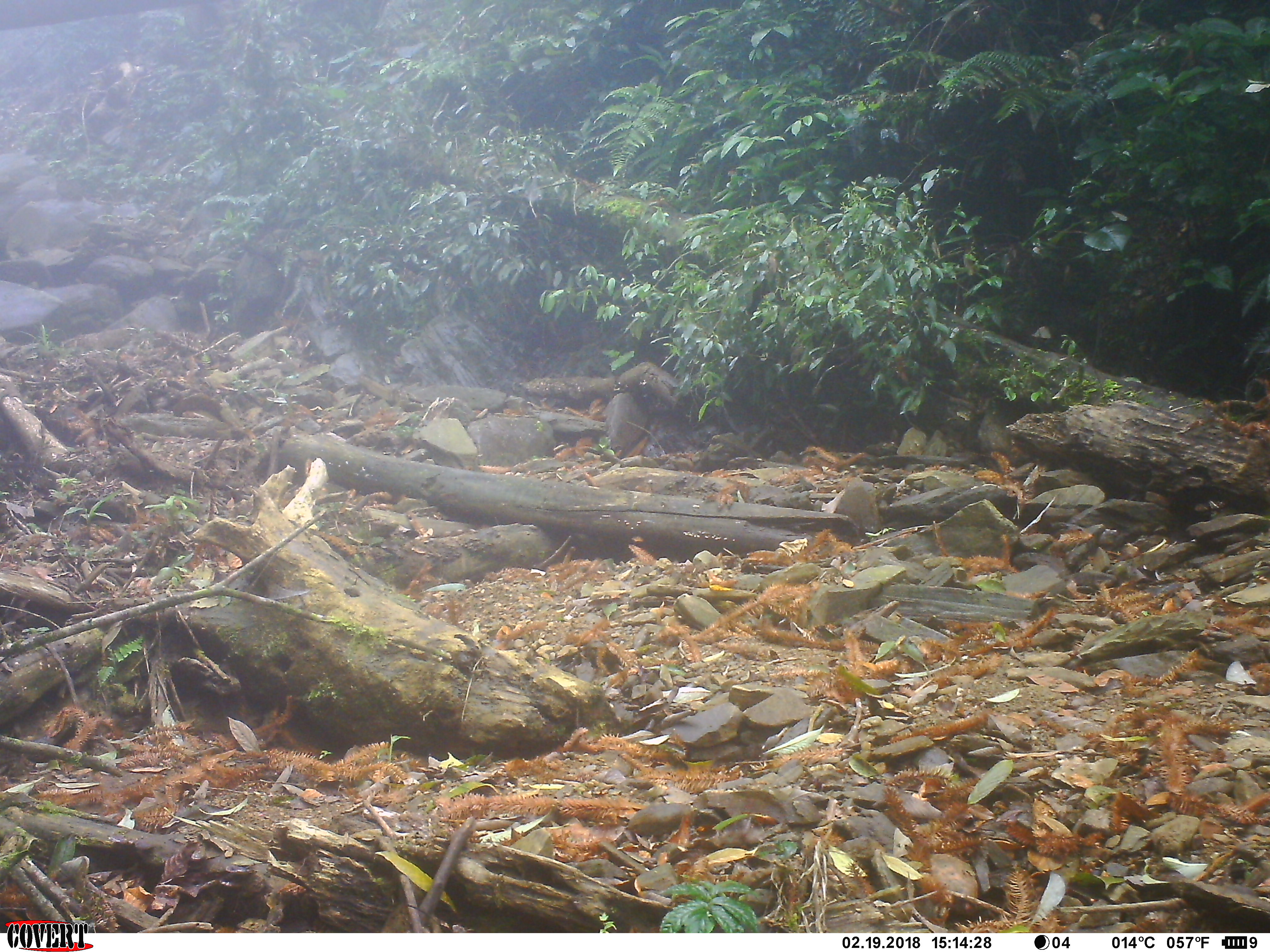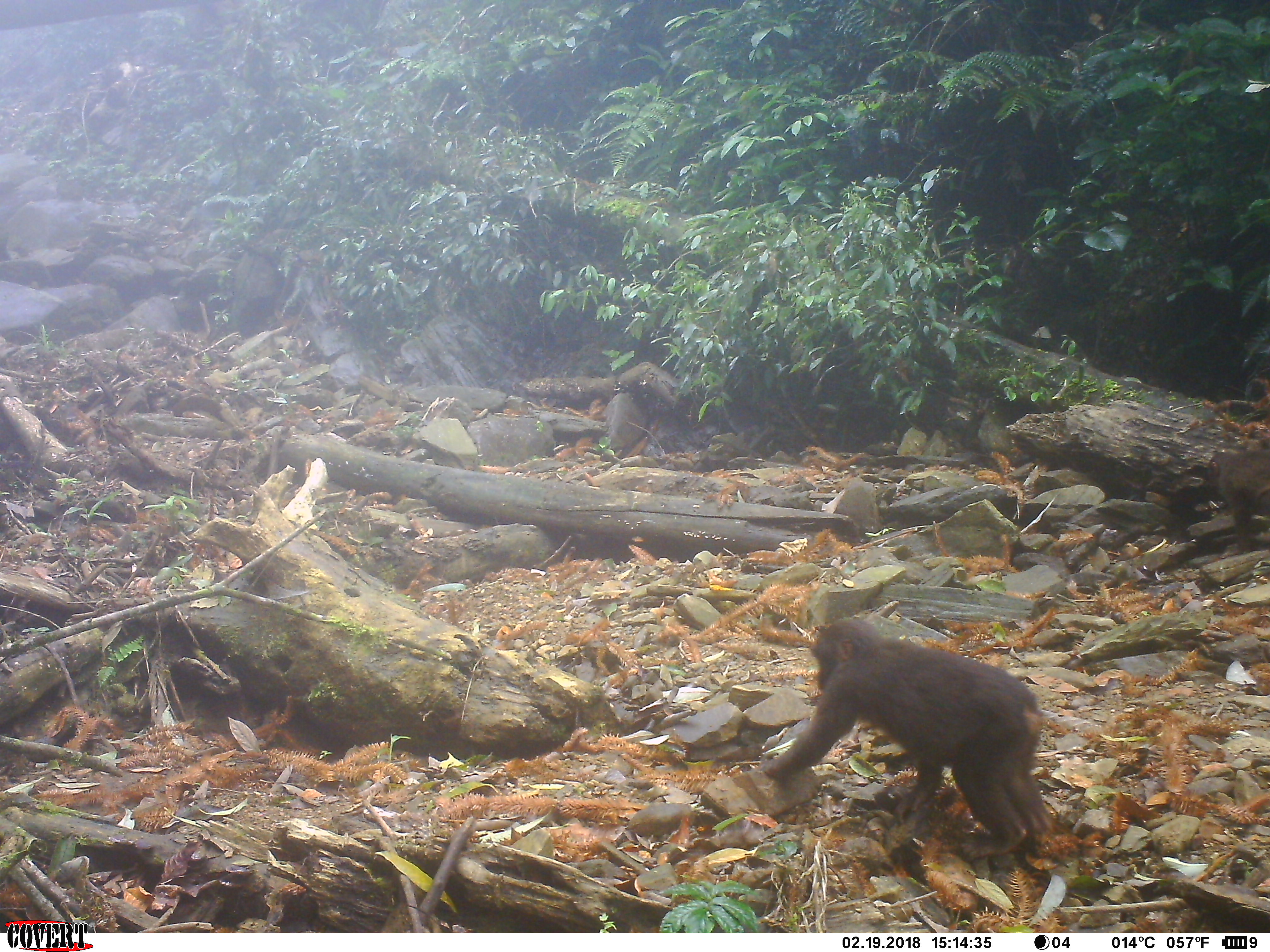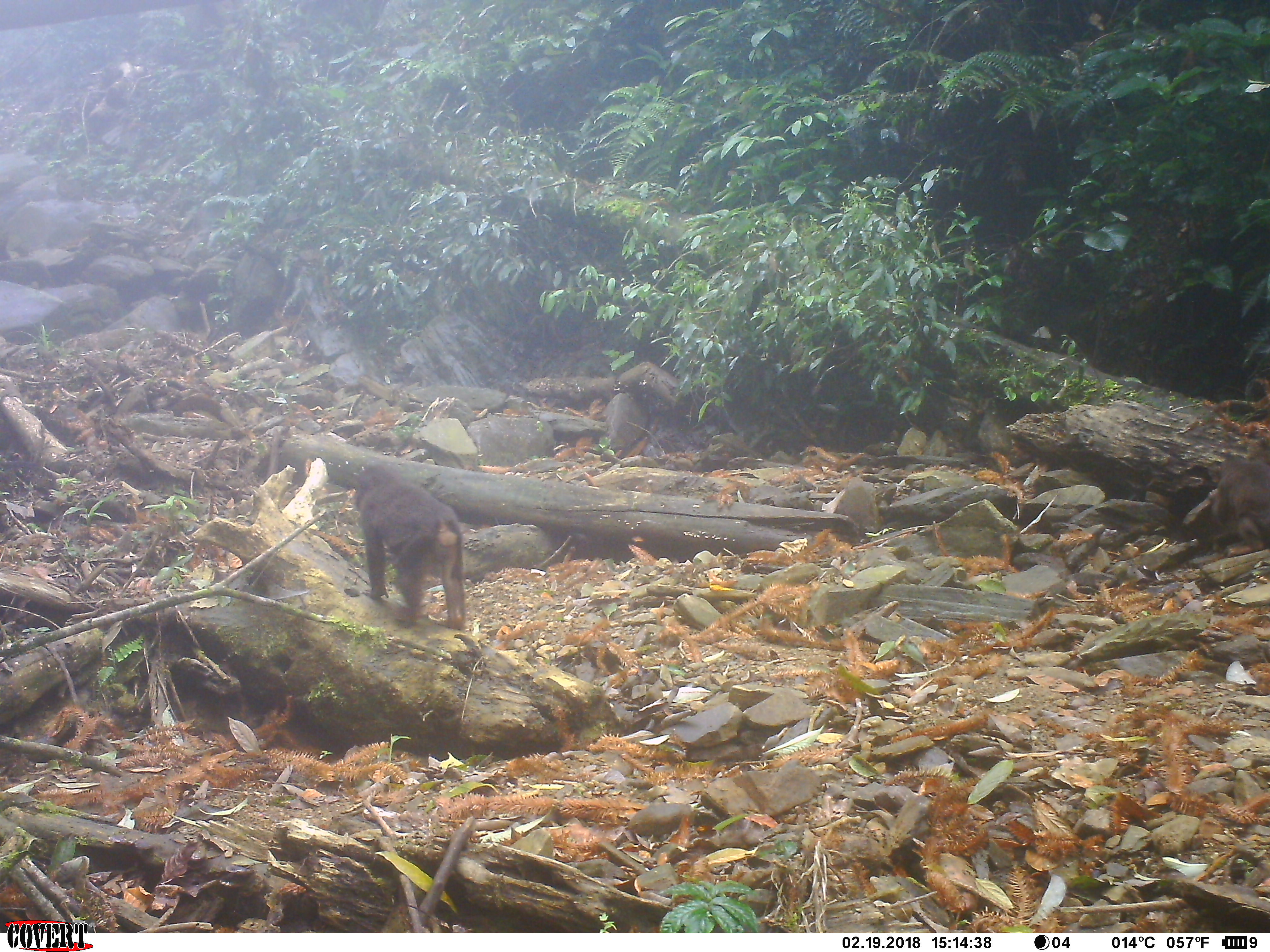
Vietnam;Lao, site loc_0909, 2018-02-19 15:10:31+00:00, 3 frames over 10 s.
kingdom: Animalia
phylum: Chordata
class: Mammalia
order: Primates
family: Cercopithecidae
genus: Macaca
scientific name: Macaca arctoides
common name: stump-tailed macaque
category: stump tailed macaque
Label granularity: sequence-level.